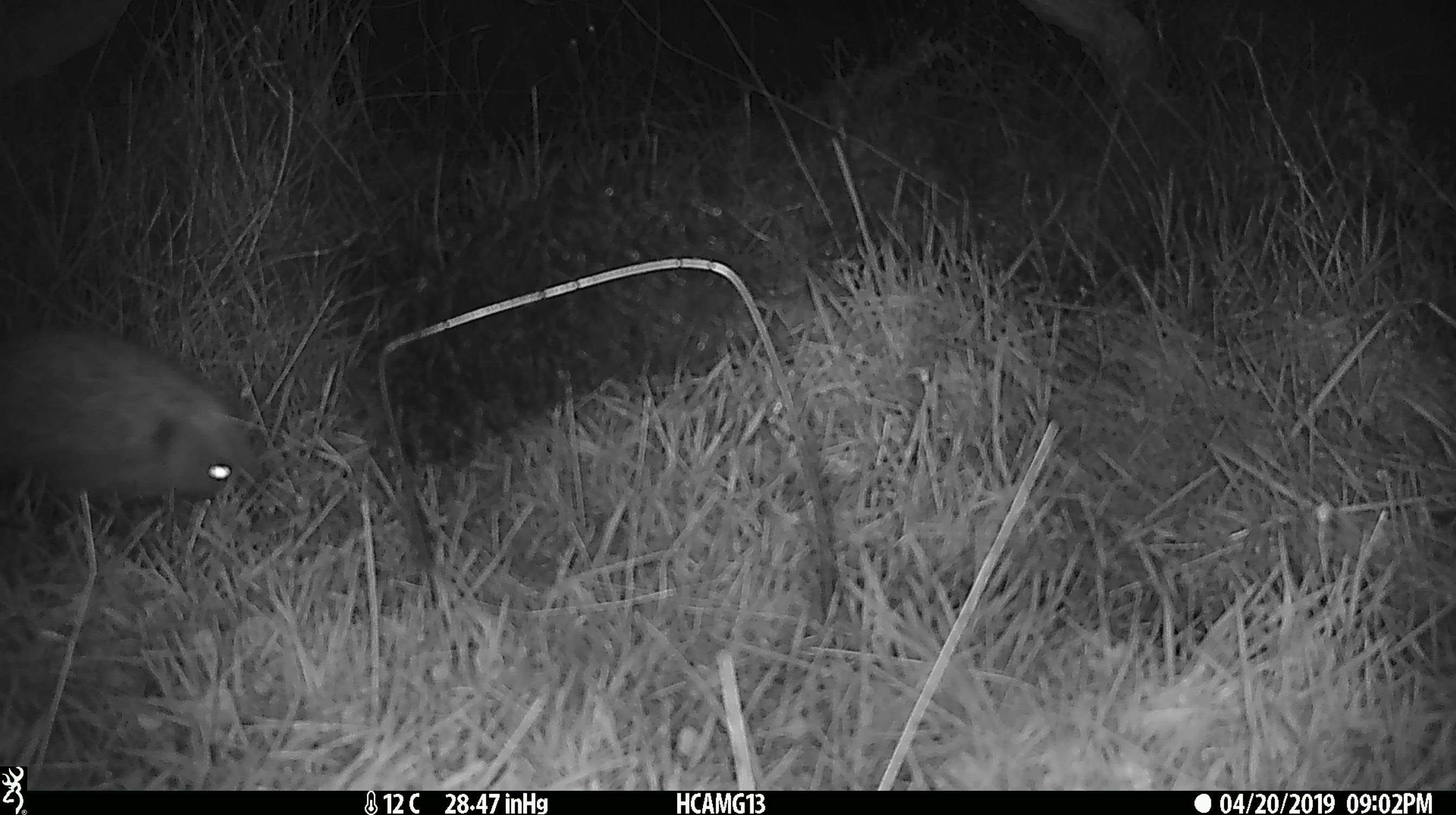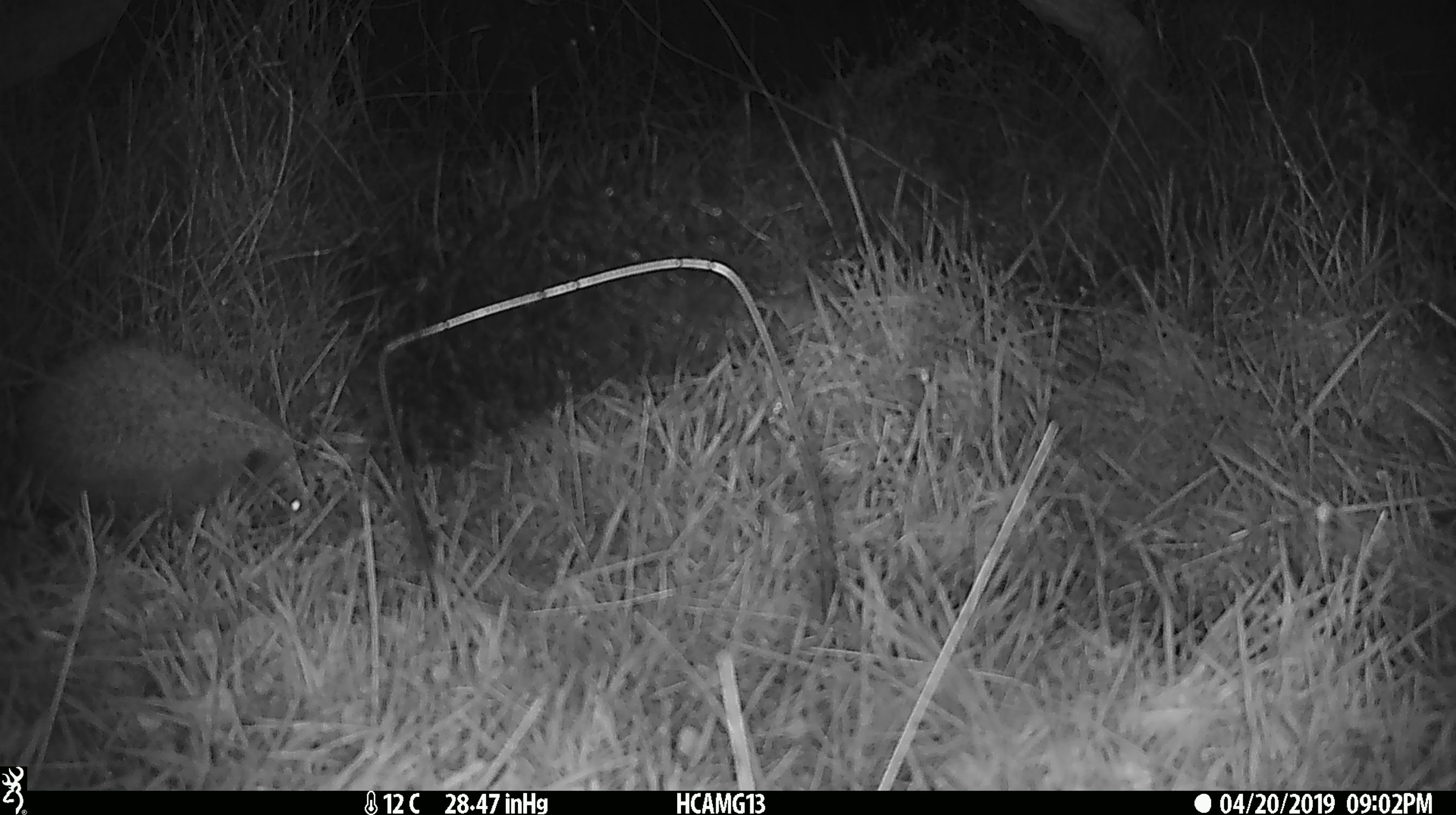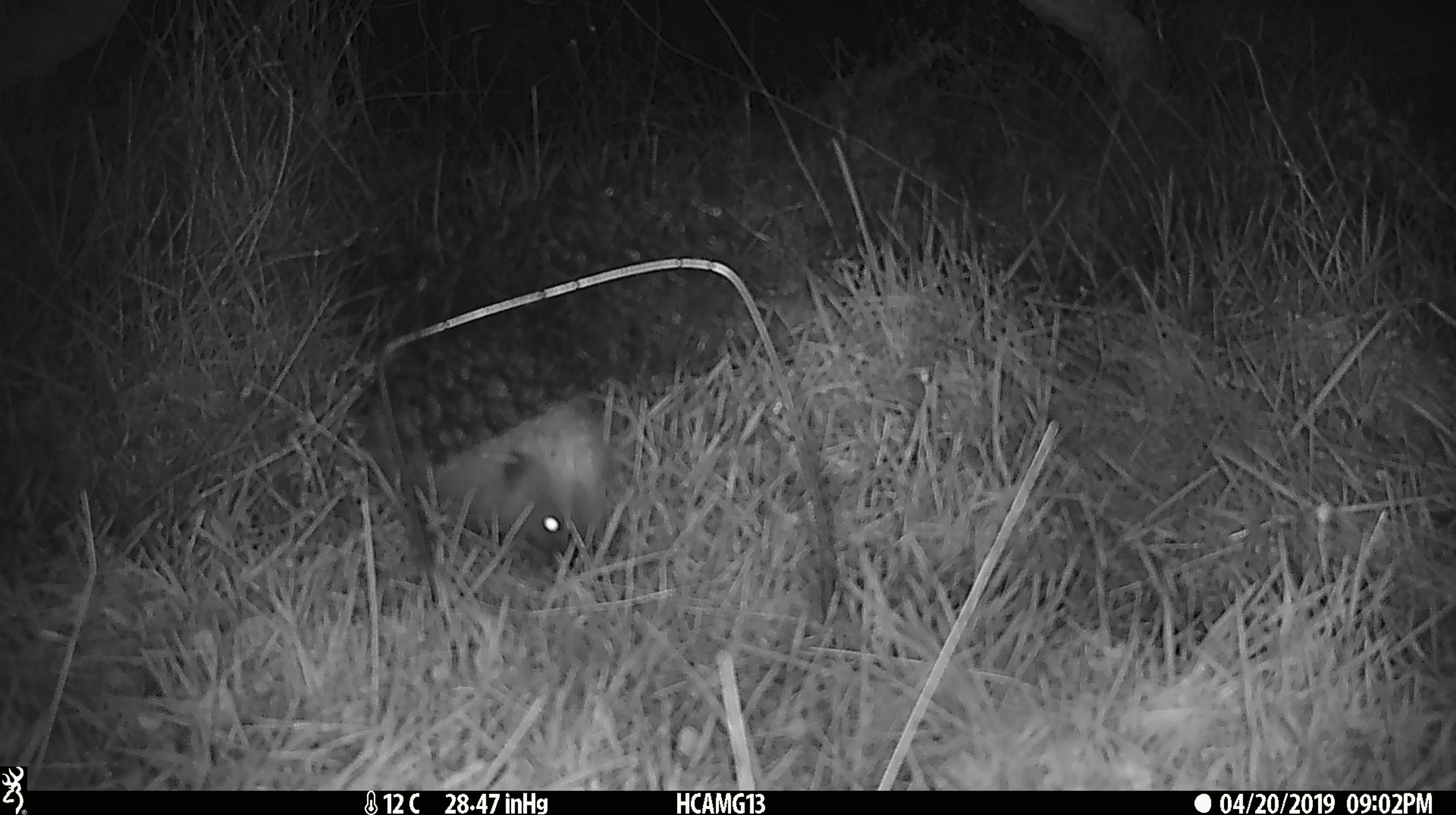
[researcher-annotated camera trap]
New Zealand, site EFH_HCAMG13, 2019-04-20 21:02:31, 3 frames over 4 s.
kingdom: Animalia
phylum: Chordata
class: Mammalia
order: Eulipotyphla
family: Erinaceidae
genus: Erinaceus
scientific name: Erinaceus europaeus europaeus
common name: european hedgehog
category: hedgehog